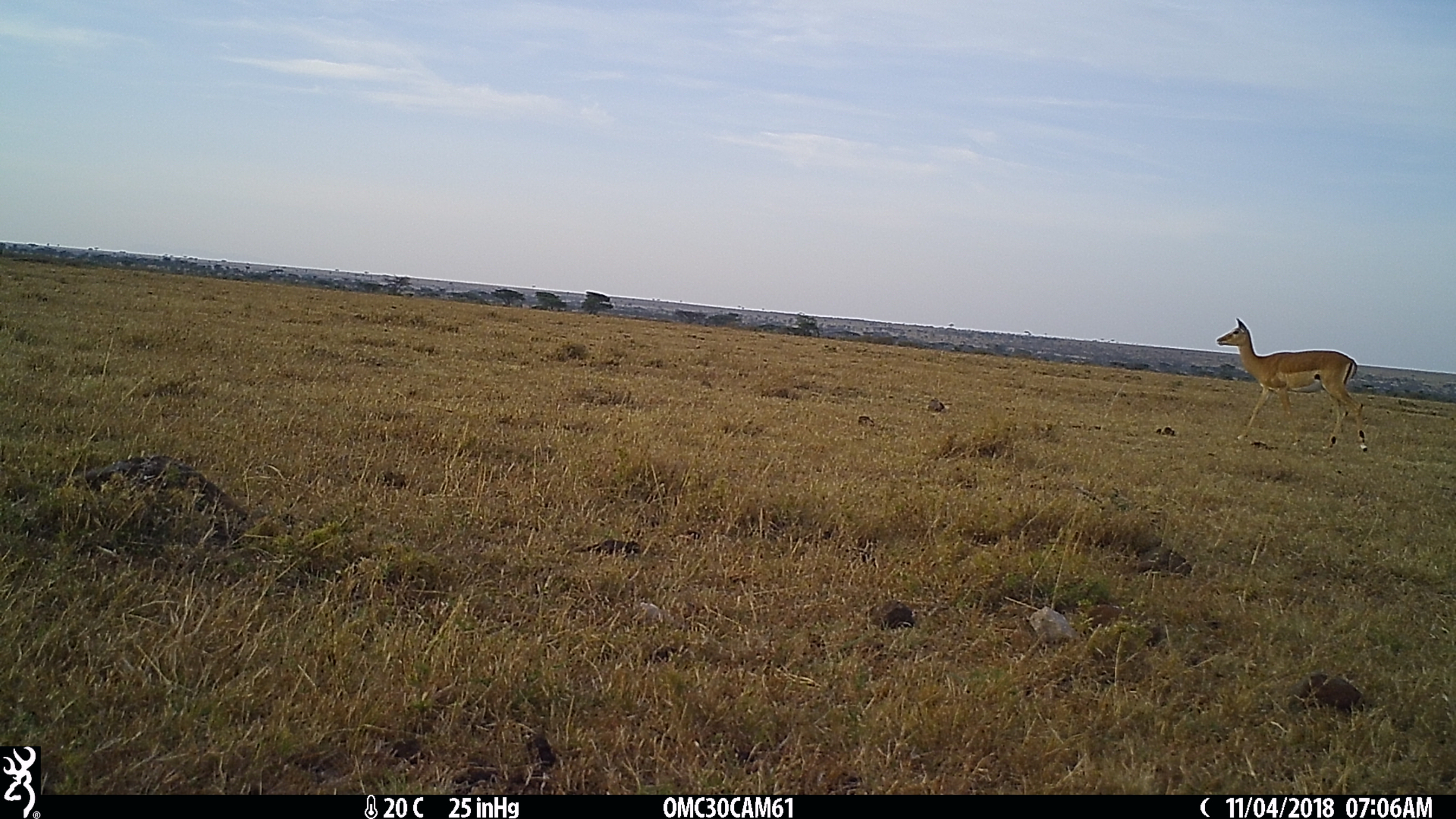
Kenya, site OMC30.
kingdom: Animalia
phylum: Chordata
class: Mammalia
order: Artiodactyla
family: Bovidae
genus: Aepyceros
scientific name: Aepyceros melampus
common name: impala